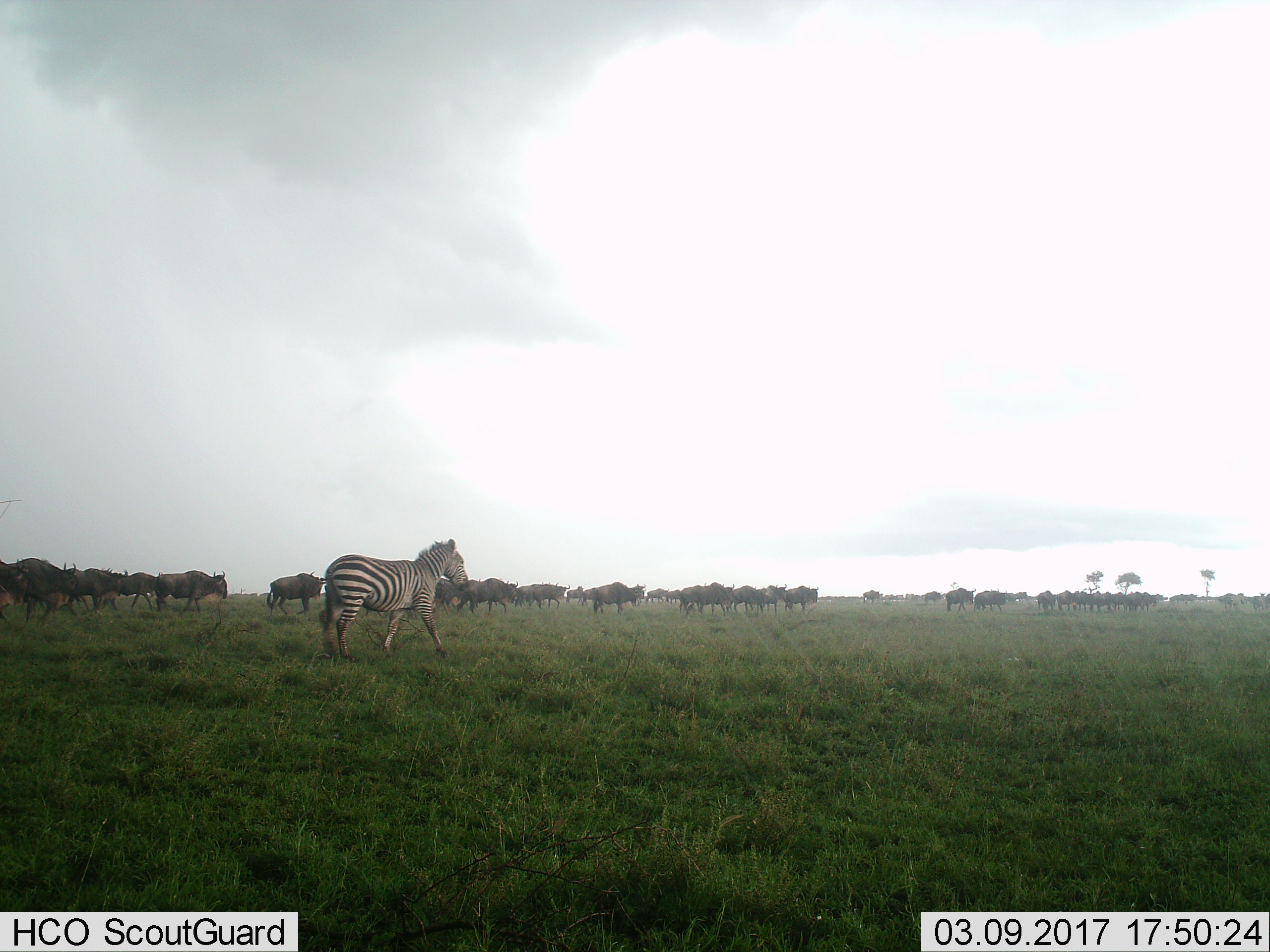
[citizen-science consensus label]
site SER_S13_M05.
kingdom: Animalia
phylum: Chordata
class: Mammalia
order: Artiodactyla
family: Bovidae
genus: Connochaetes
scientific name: Connochaetes taurinus taurinus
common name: blue wildebeest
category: wildebeestblue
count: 51+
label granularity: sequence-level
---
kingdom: Animalia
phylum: Chordata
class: Mammalia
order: Perissodactyla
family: Equidae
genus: Equus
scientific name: Equus quagga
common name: plains zebra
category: zebraplains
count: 2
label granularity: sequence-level